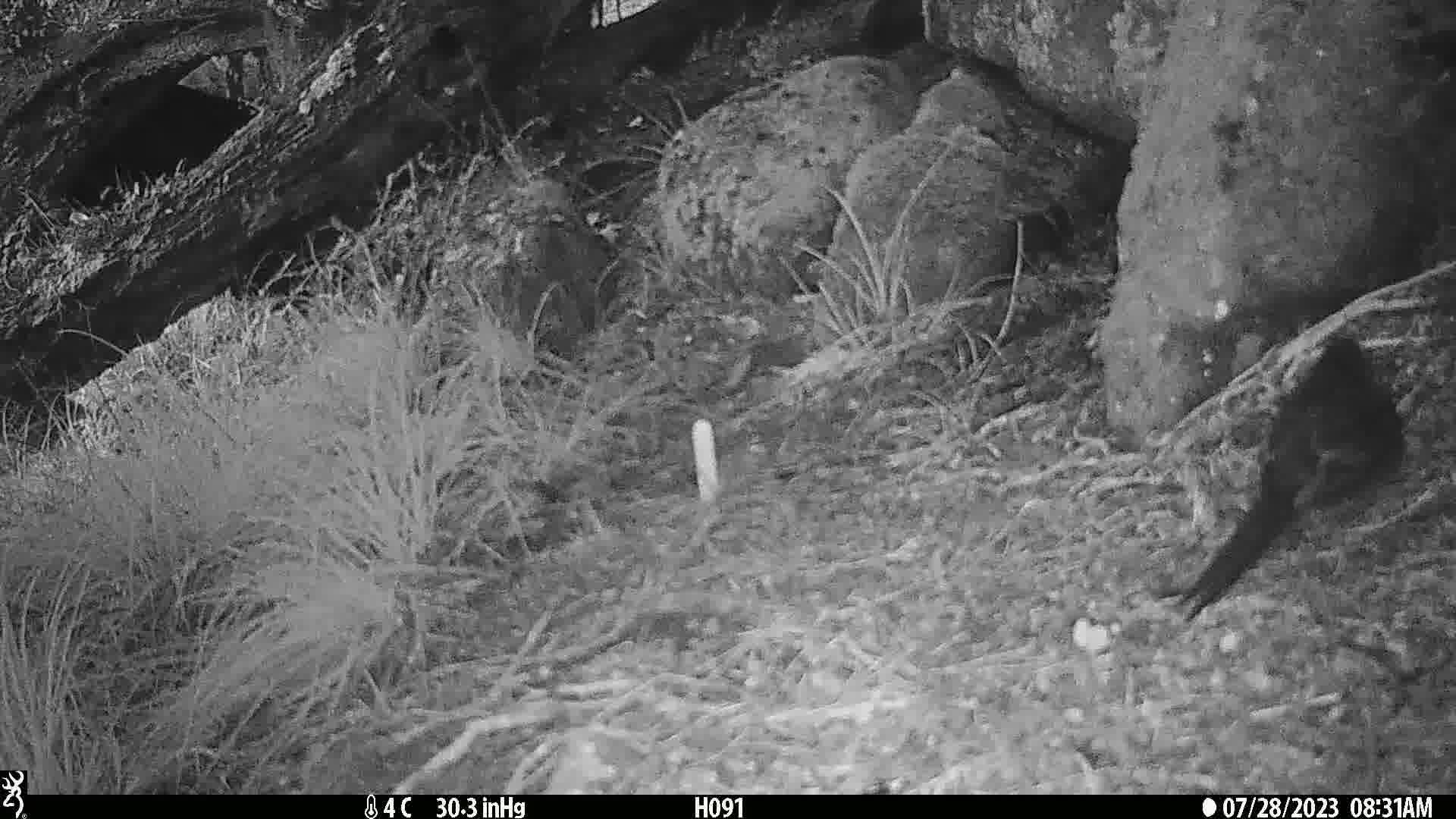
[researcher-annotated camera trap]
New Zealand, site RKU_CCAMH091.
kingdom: Animalia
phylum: Chordata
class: Aves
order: Passeriformes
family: Turdidae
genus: Turdus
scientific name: Turdus merula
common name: eurasian blackbird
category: blackbird